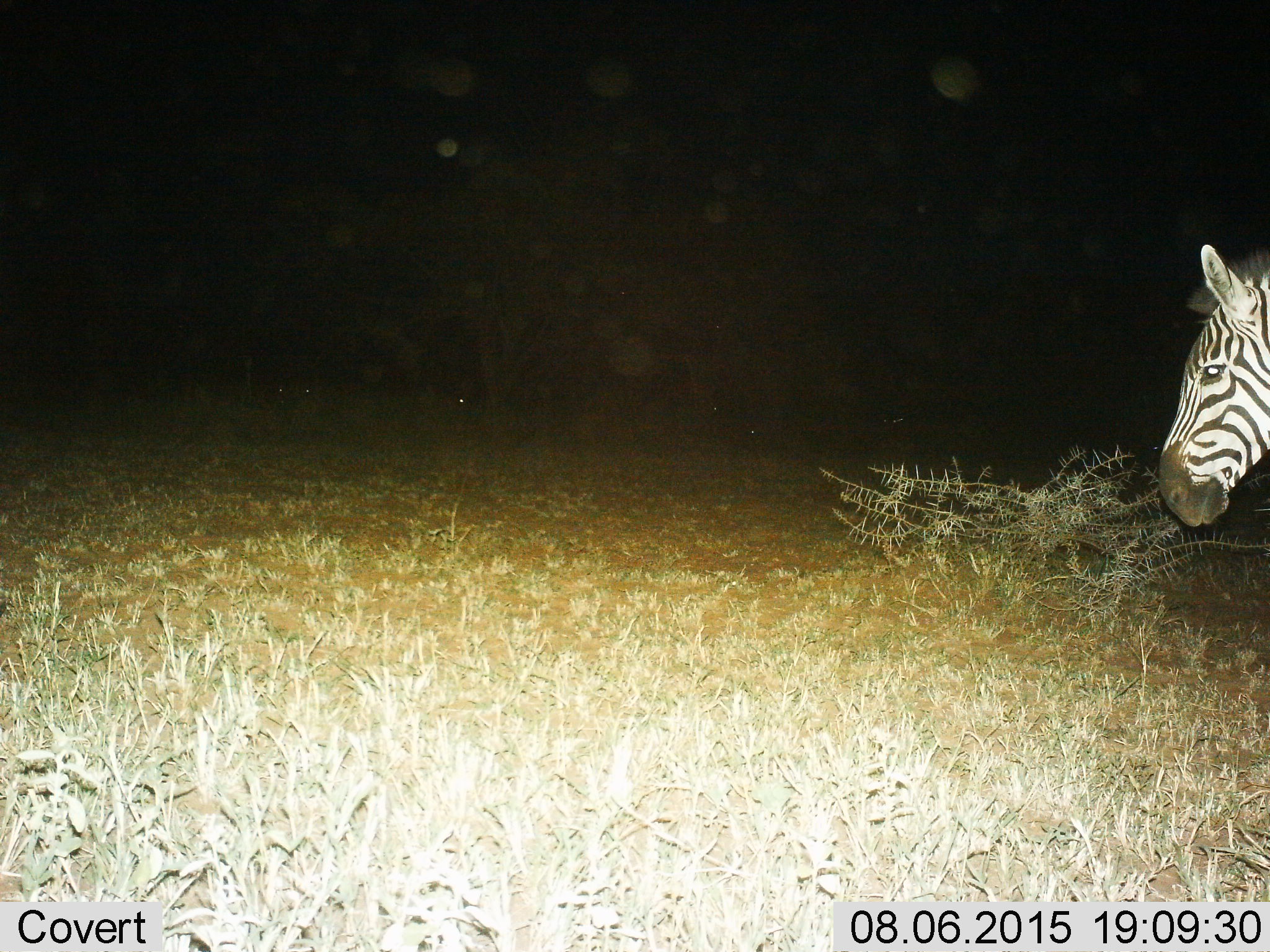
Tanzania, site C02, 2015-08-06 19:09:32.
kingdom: Animalia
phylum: Chordata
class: Mammalia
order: Perissodactyla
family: Equidae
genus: Equus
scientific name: Equus quagga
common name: plains zebra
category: zebra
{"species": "zebra (plains zebra) (Equus quagga)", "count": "1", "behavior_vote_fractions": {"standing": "84%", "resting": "0%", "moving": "11%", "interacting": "0%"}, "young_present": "0%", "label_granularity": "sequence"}